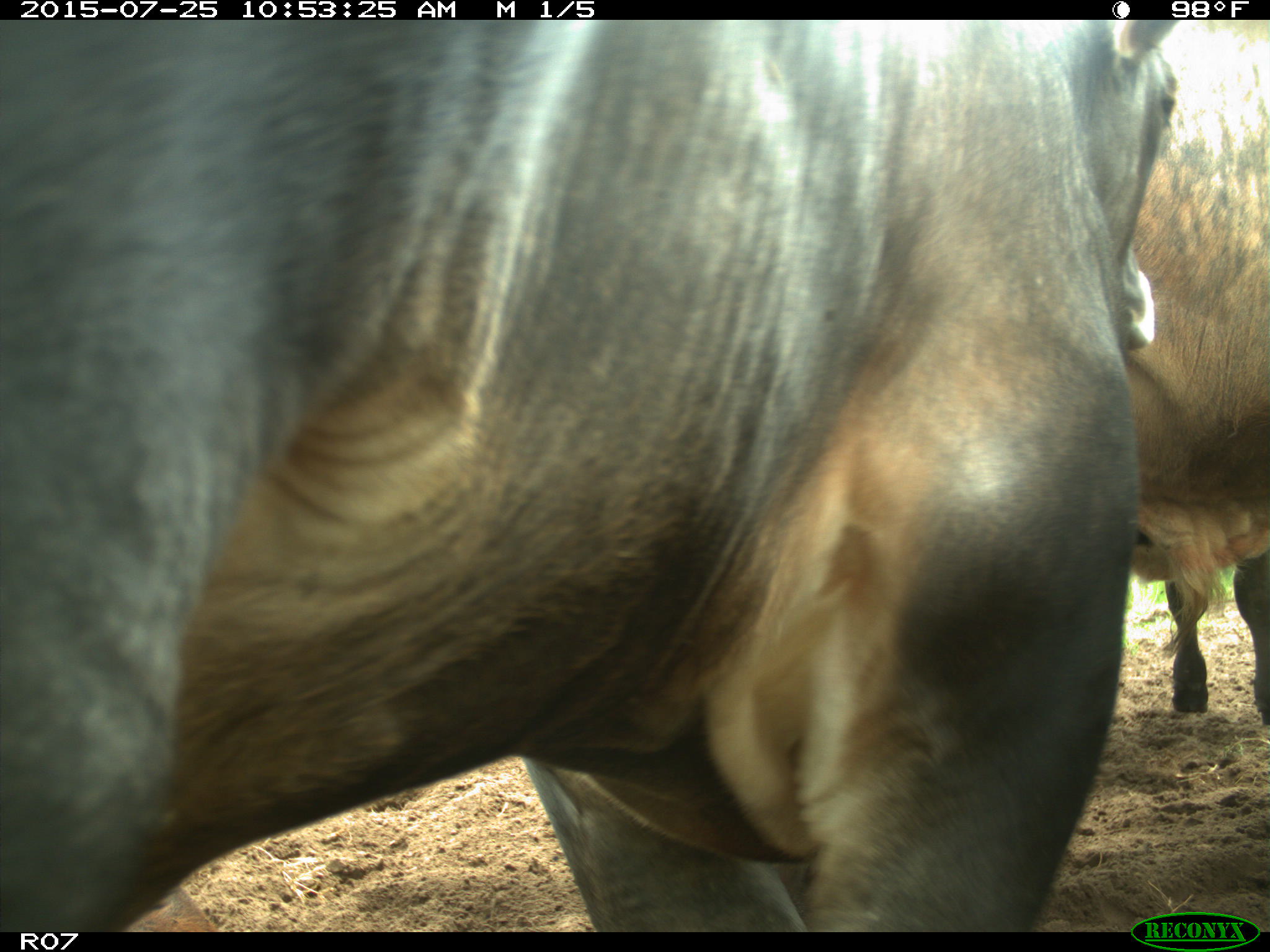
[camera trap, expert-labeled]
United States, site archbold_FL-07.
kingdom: Animalia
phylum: Chordata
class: Mammalia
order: Artiodactyla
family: Bovidae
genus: Bos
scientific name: Bos taurus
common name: domestic cow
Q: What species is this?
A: Bos taurus (domestic cow).